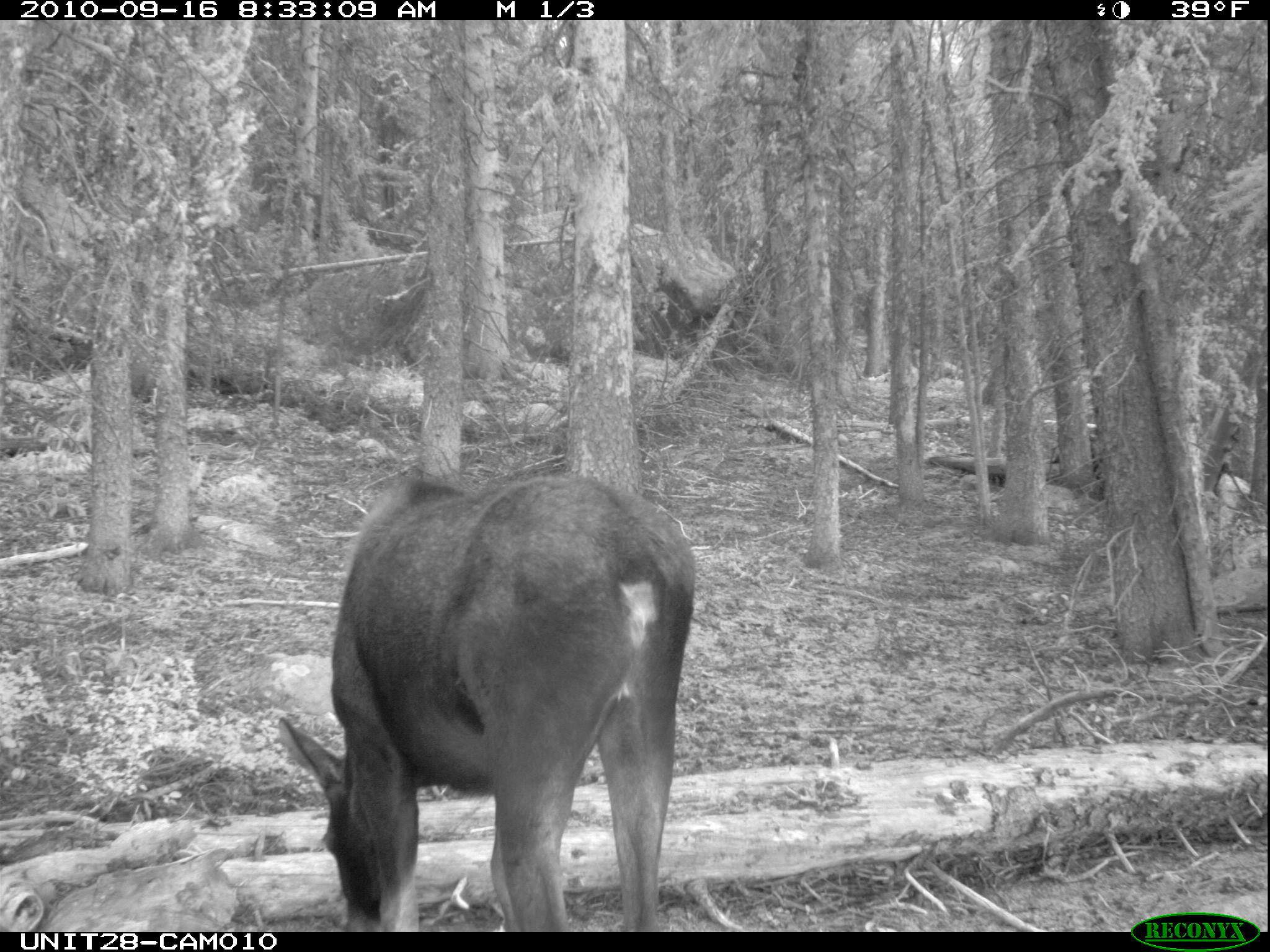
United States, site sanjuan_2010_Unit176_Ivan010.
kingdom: Animalia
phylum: Chordata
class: Mammalia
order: Artiodactyla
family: Cervidae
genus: Alces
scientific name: Alces alces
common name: moose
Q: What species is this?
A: Alces alces (moose).